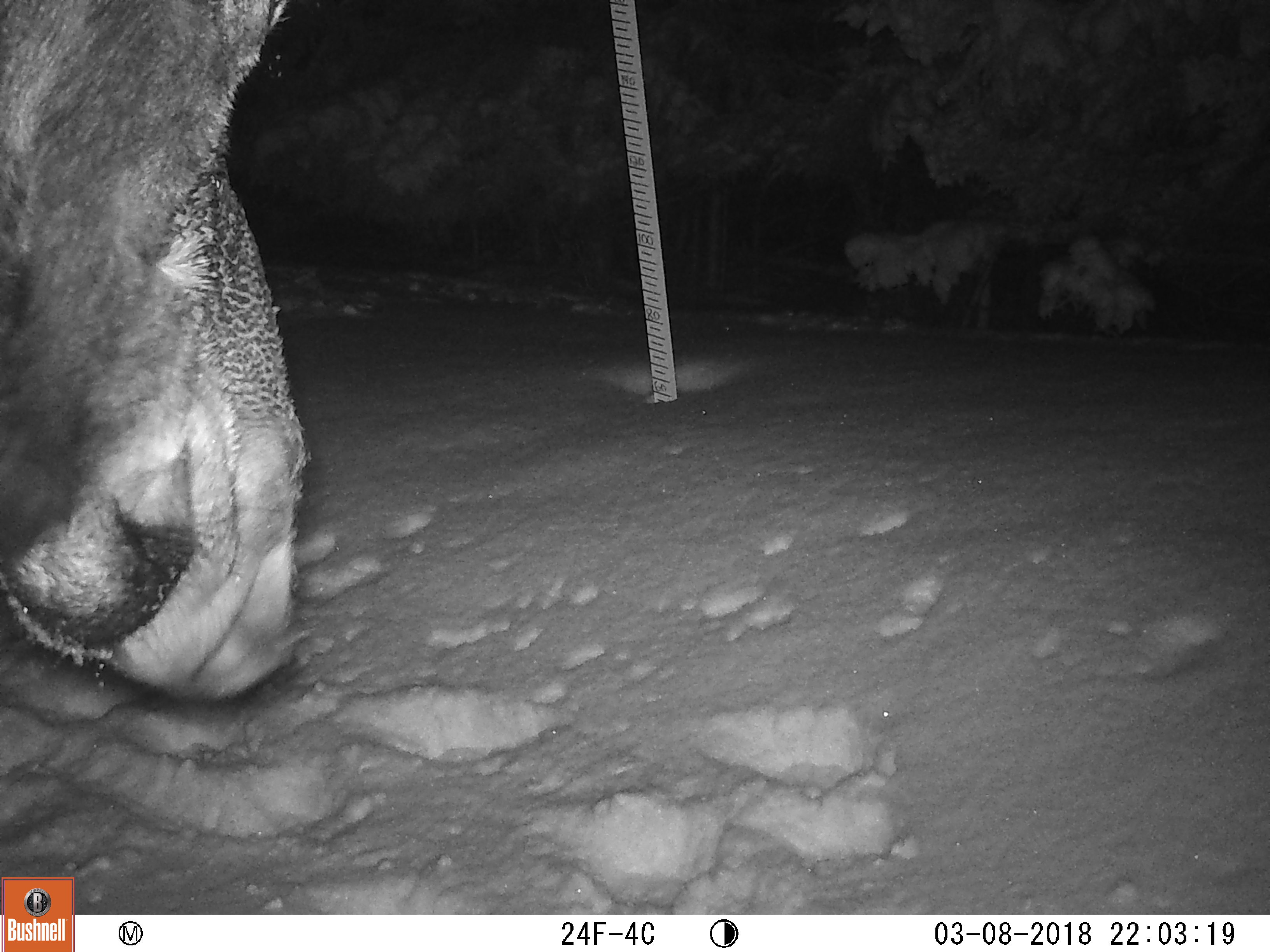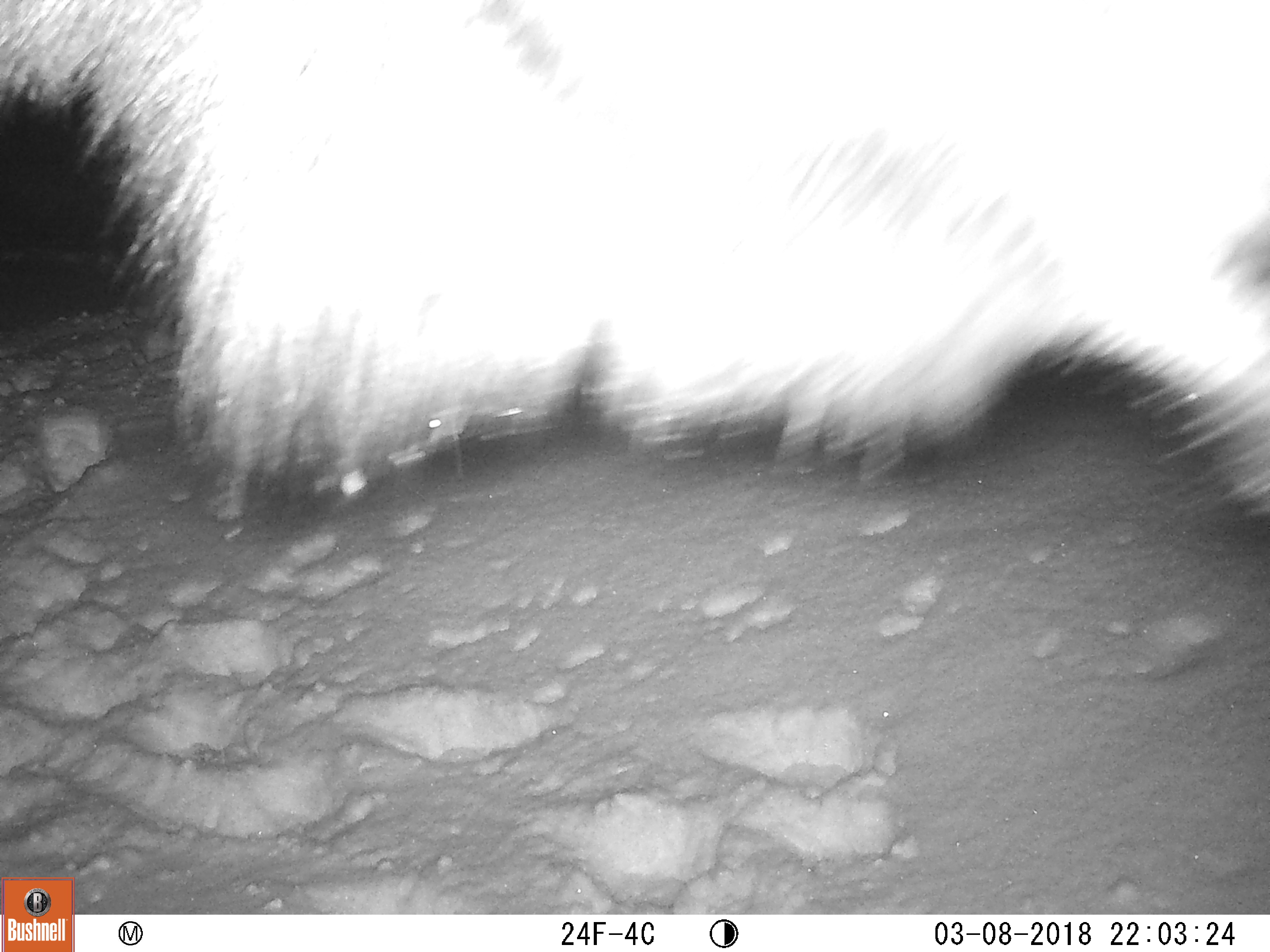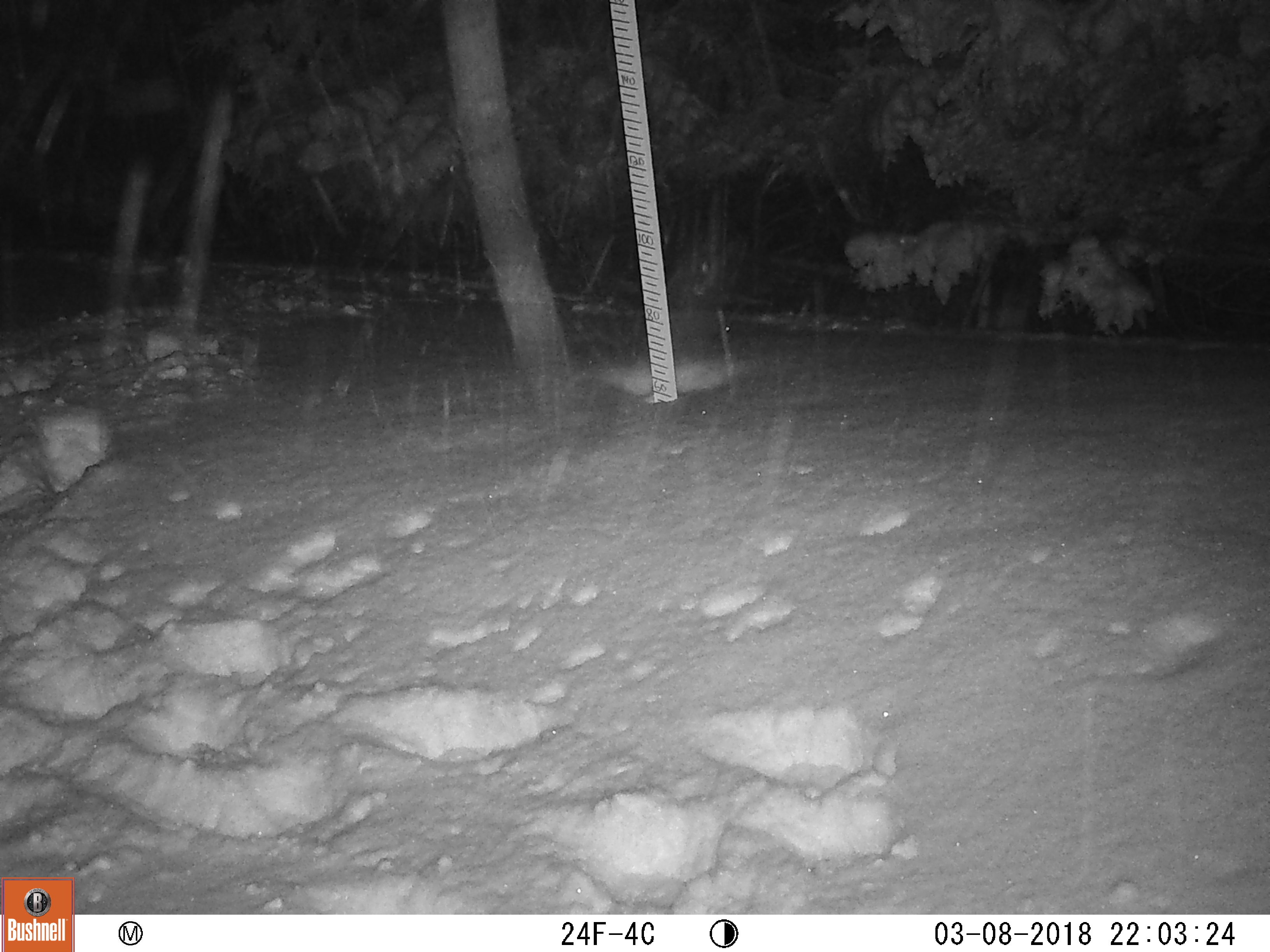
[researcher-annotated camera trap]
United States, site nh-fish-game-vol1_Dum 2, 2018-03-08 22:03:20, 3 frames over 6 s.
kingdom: Animalia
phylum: Chordata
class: Mammalia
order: Artiodactyla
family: Cervidae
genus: Alces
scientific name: Alces alces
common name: moose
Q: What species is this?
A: Moose (Alces alces).